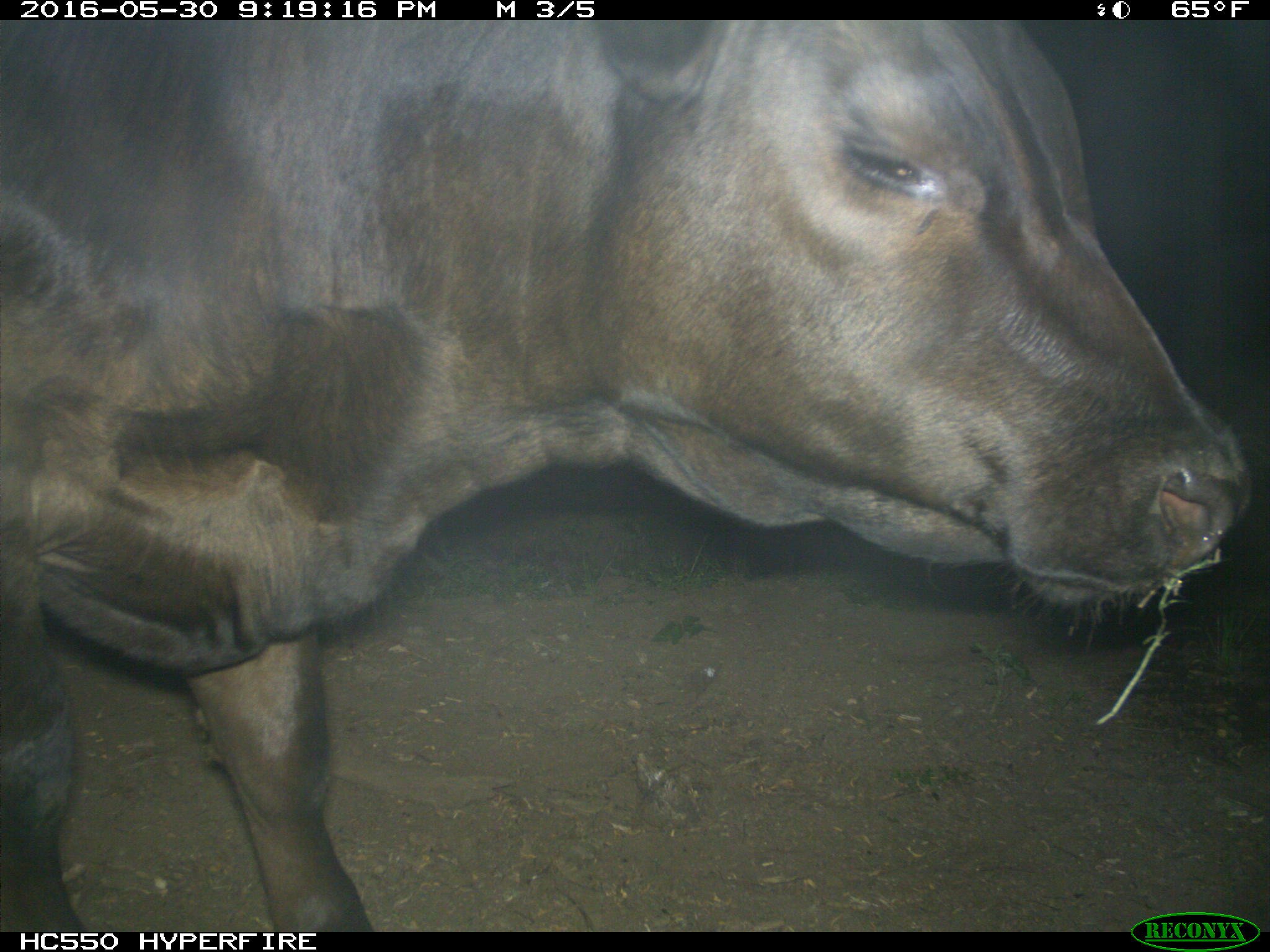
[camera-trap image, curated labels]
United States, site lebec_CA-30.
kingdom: Animalia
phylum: Chordata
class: Mammalia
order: Artiodactyla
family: Bovidae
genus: Bos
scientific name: Bos taurus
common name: domestic cow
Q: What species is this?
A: Bos taurus (domestic cow).